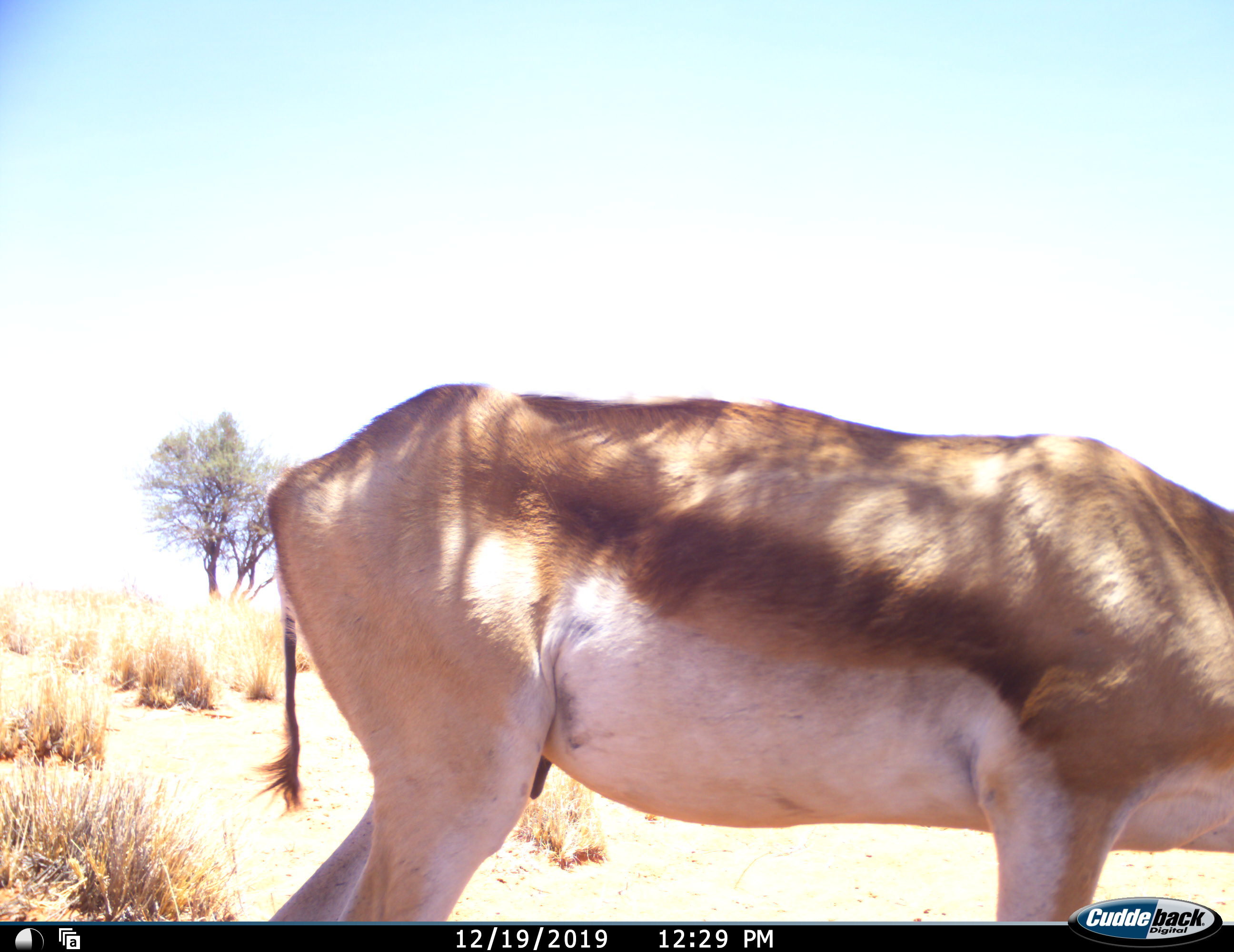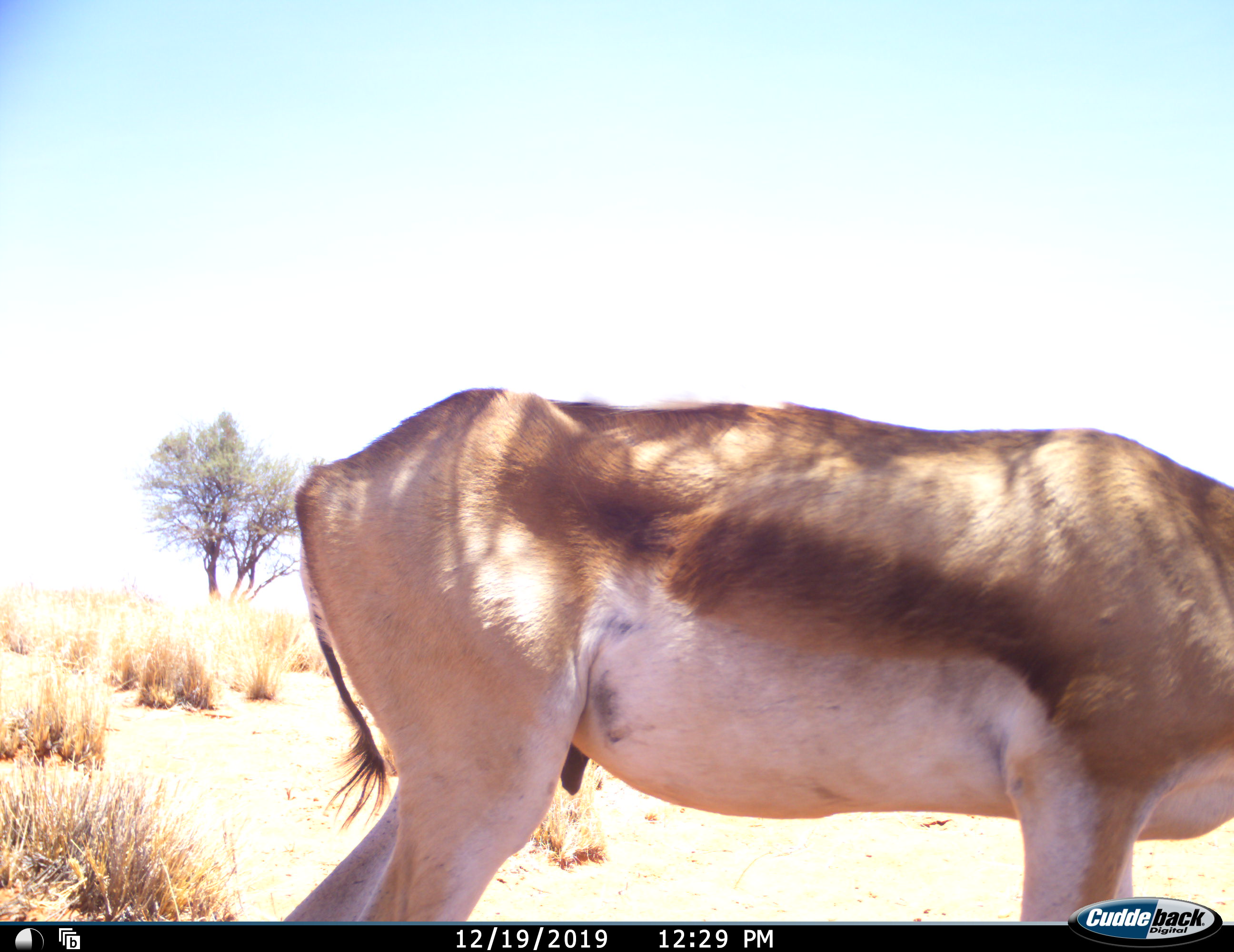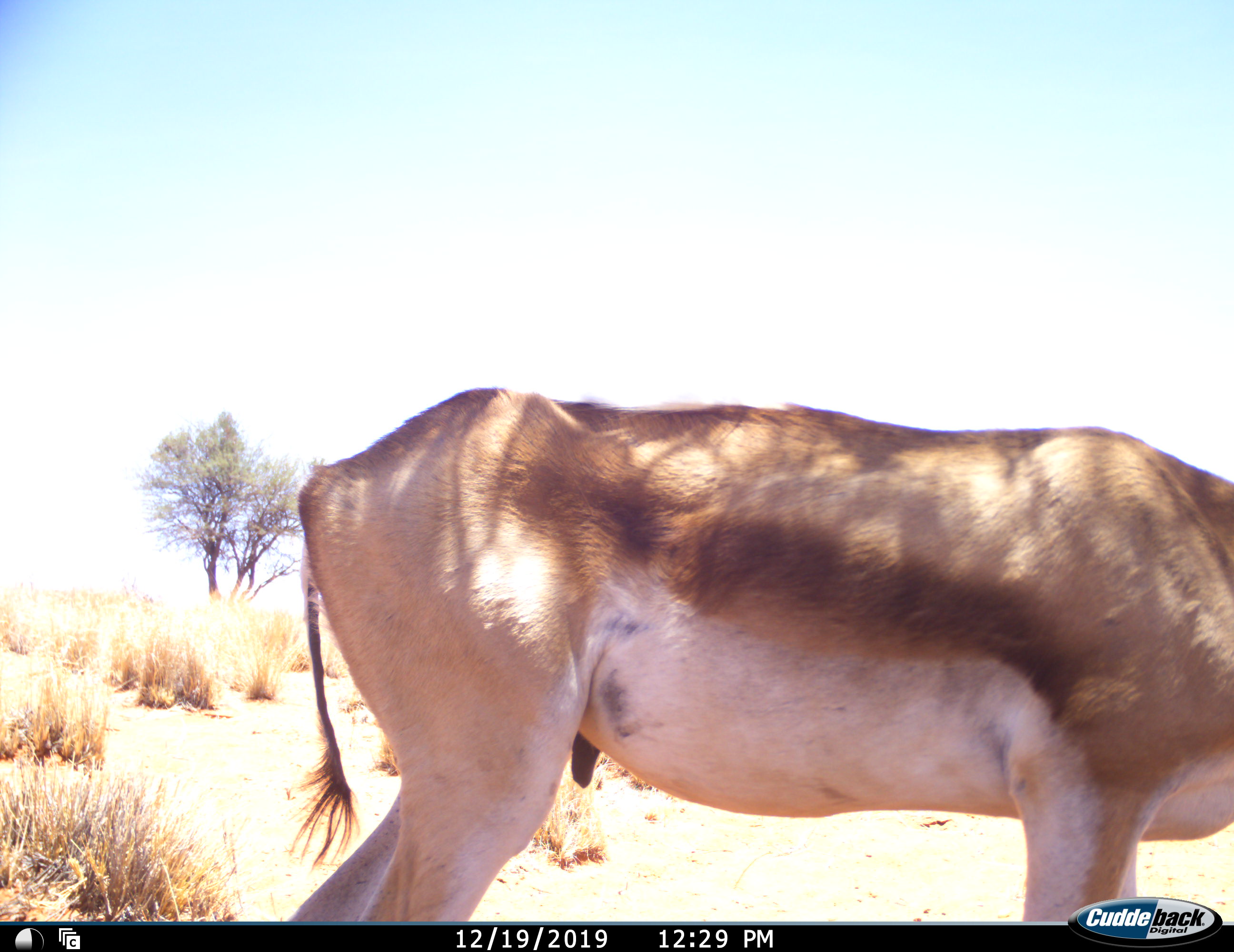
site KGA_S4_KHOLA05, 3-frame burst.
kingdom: Animalia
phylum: Chordata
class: Mammalia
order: Artiodactyla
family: Bovidae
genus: Antidorcas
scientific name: Antidorcas marsupialis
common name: springbok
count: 1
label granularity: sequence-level